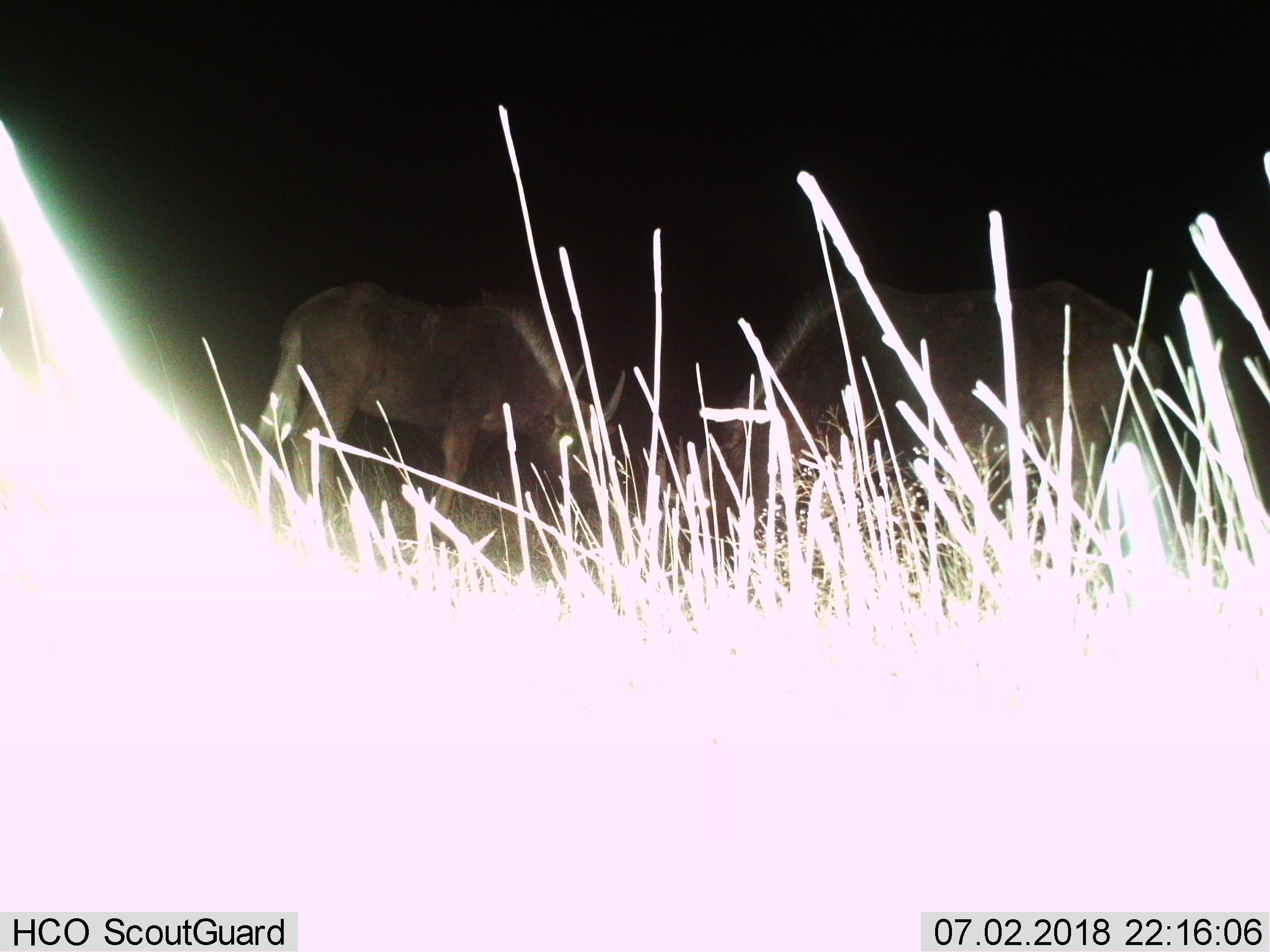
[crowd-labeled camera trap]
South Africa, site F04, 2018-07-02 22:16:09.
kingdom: Animalia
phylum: Chordata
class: Mammalia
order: Artiodactyla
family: Bovidae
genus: Connochaetes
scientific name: Connochaetes gnou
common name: black wildebeest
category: wildebeestblack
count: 2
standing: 25%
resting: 0%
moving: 0%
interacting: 0%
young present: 25%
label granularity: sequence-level